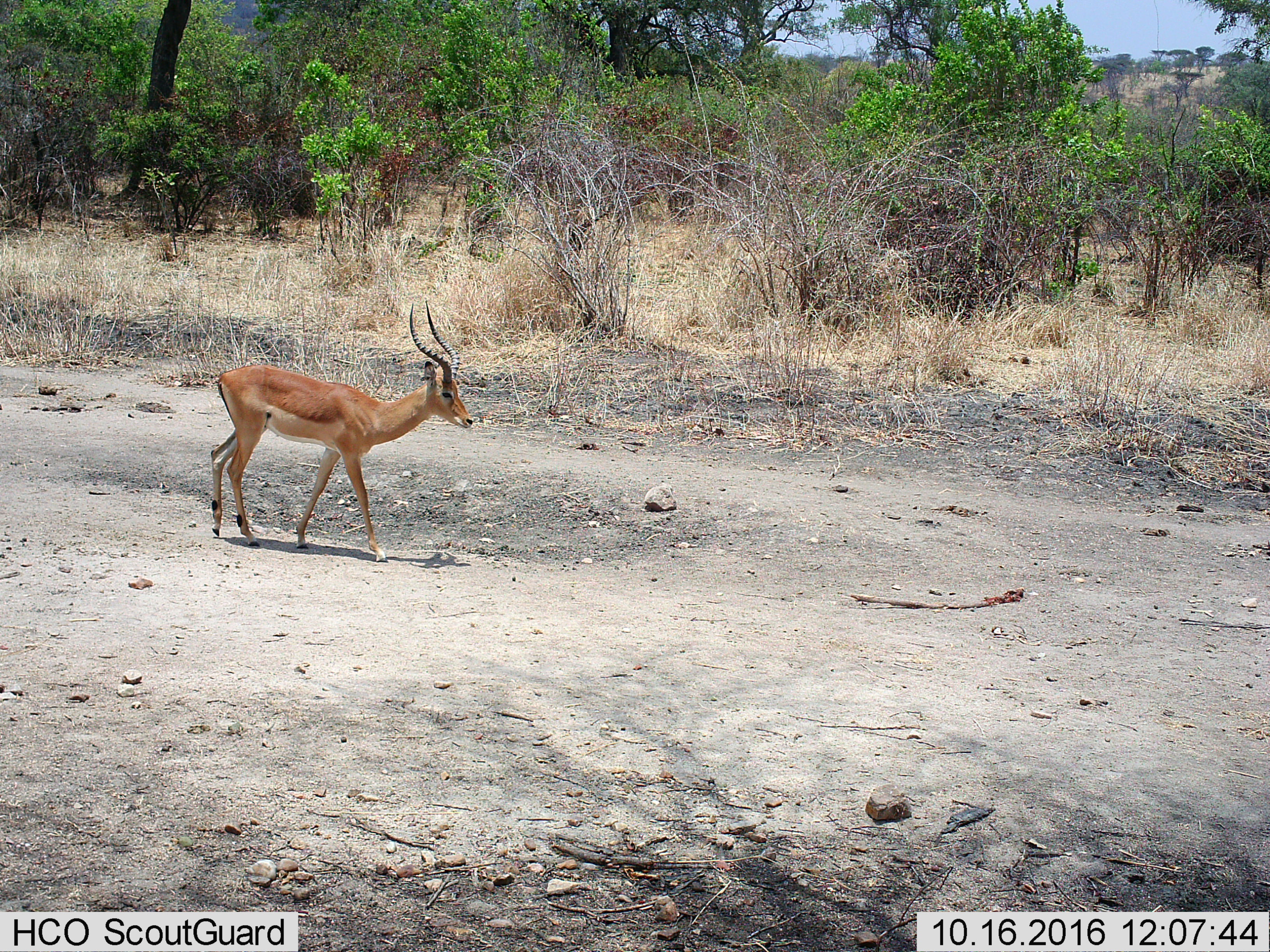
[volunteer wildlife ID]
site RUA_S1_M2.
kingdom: Animalia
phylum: Chordata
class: Mammalia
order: Artiodactyla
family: Bovidae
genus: Aepyceros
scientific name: Aepyceros melampus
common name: impala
Impala (Aepyceros melampus), count 1. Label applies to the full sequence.